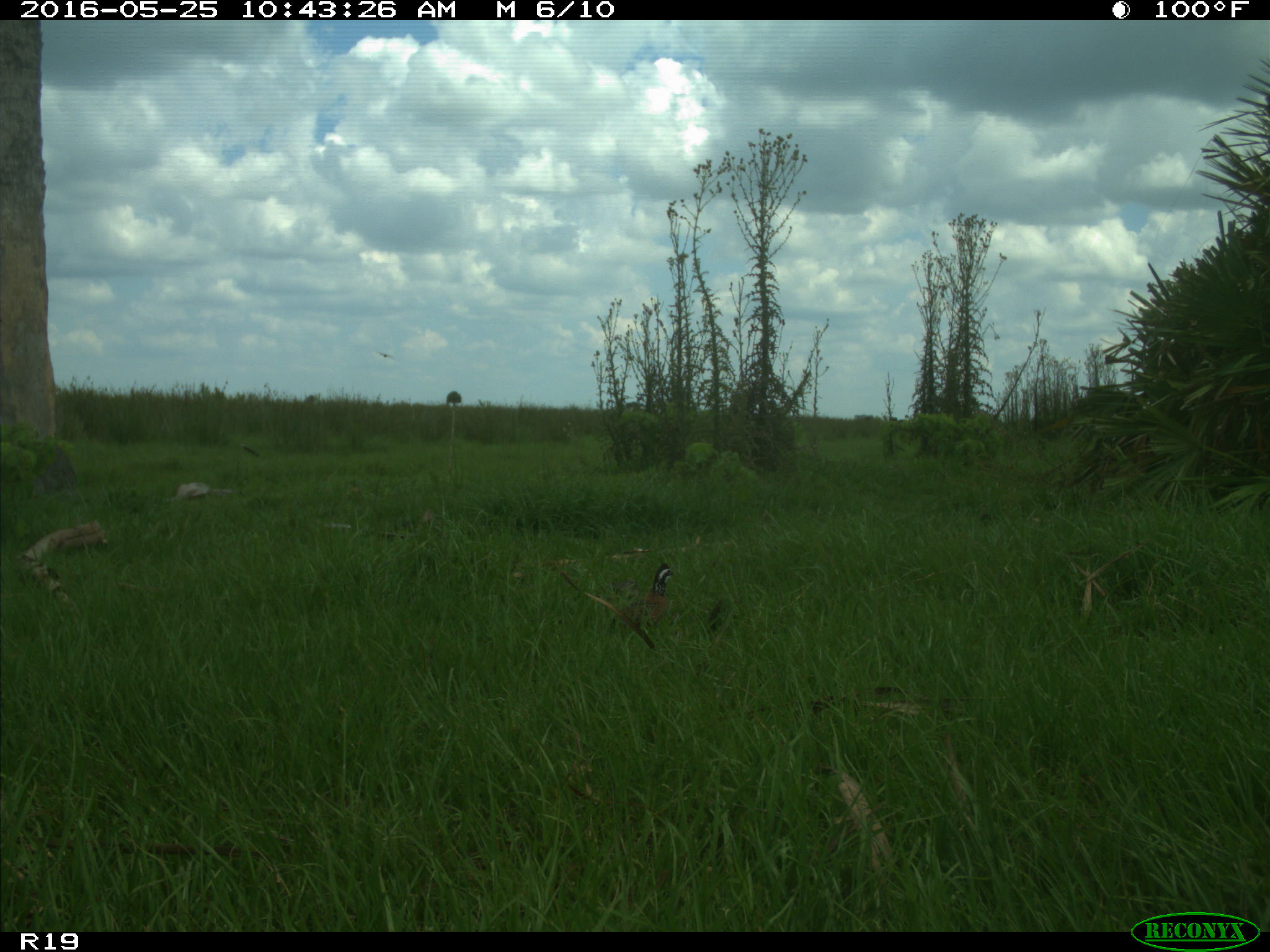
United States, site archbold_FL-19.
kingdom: Animalia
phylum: Chordata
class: Aves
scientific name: Aves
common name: birds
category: unidentified bird